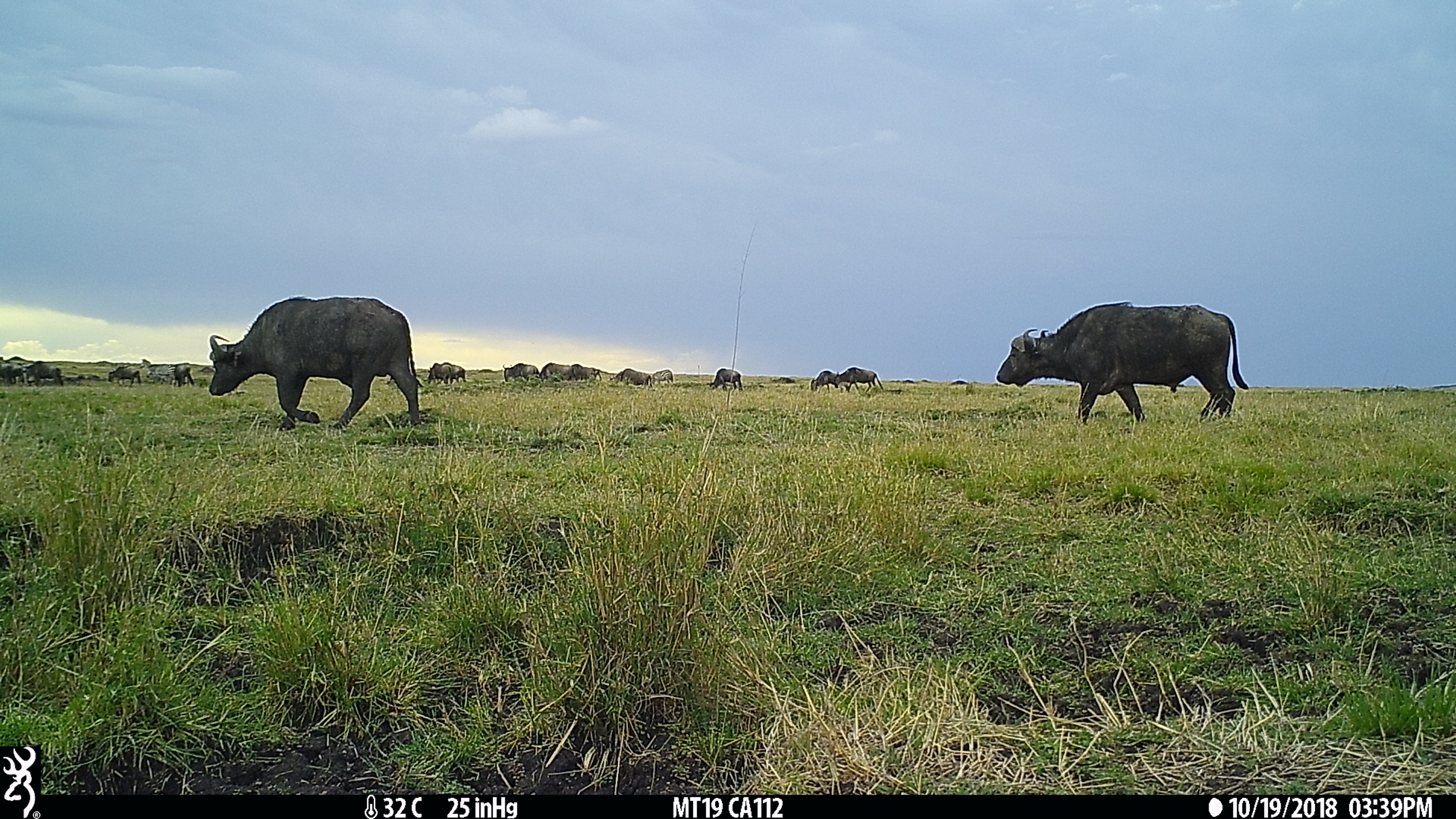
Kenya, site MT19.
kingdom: Animalia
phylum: Chordata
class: Mammalia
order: Artiodactyla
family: Bovidae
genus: Connochaetes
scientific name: Connochaetes taurinus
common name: blue wildebeest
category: wildebeest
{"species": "wildebeest (blue wildebeest) (Connochaetes taurinus)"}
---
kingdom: Animalia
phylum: Chordata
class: Mammalia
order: Artiodactyla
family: Bovidae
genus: Syncerus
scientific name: Syncerus caffer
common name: buffalo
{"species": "buffalo (Syncerus caffer)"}